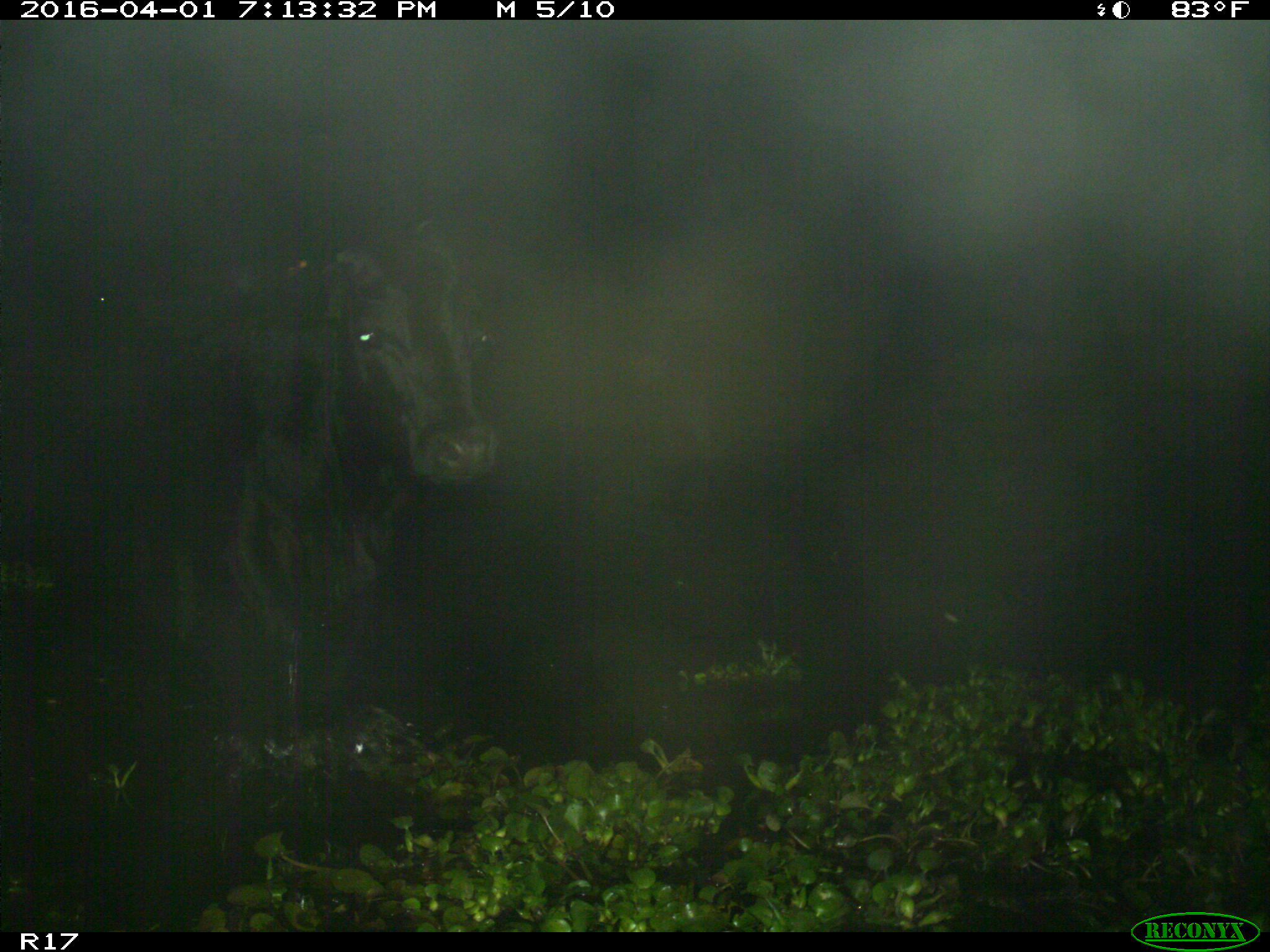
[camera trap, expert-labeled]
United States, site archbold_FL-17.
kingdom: Animalia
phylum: Chordata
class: Mammalia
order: Artiodactyla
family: Bovidae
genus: Bos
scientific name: Bos taurus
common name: domestic cow